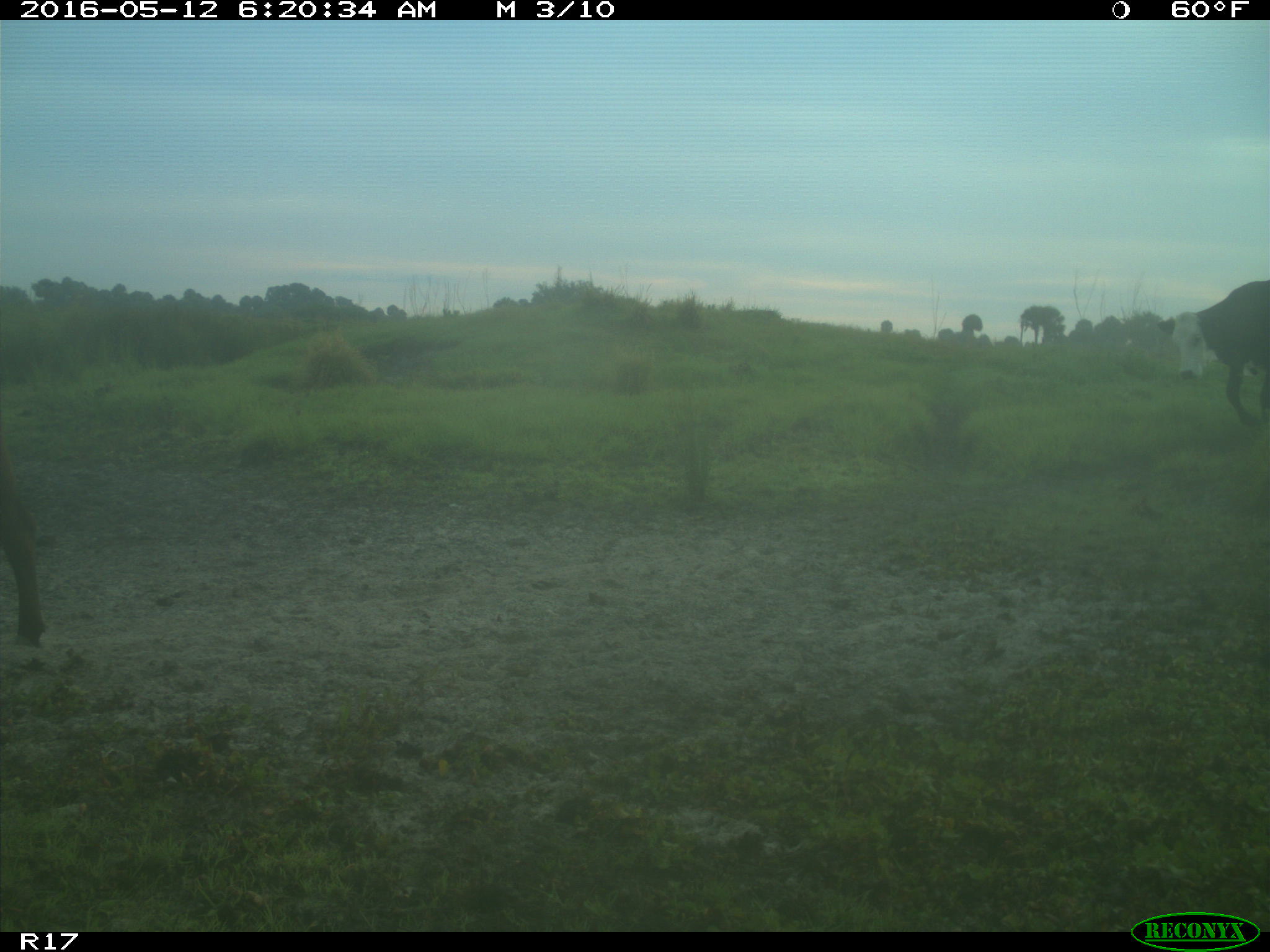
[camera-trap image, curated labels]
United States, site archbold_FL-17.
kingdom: Animalia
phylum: Chordata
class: Mammalia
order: Artiodactyla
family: Bovidae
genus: Bos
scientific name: Bos taurus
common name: domestic cow